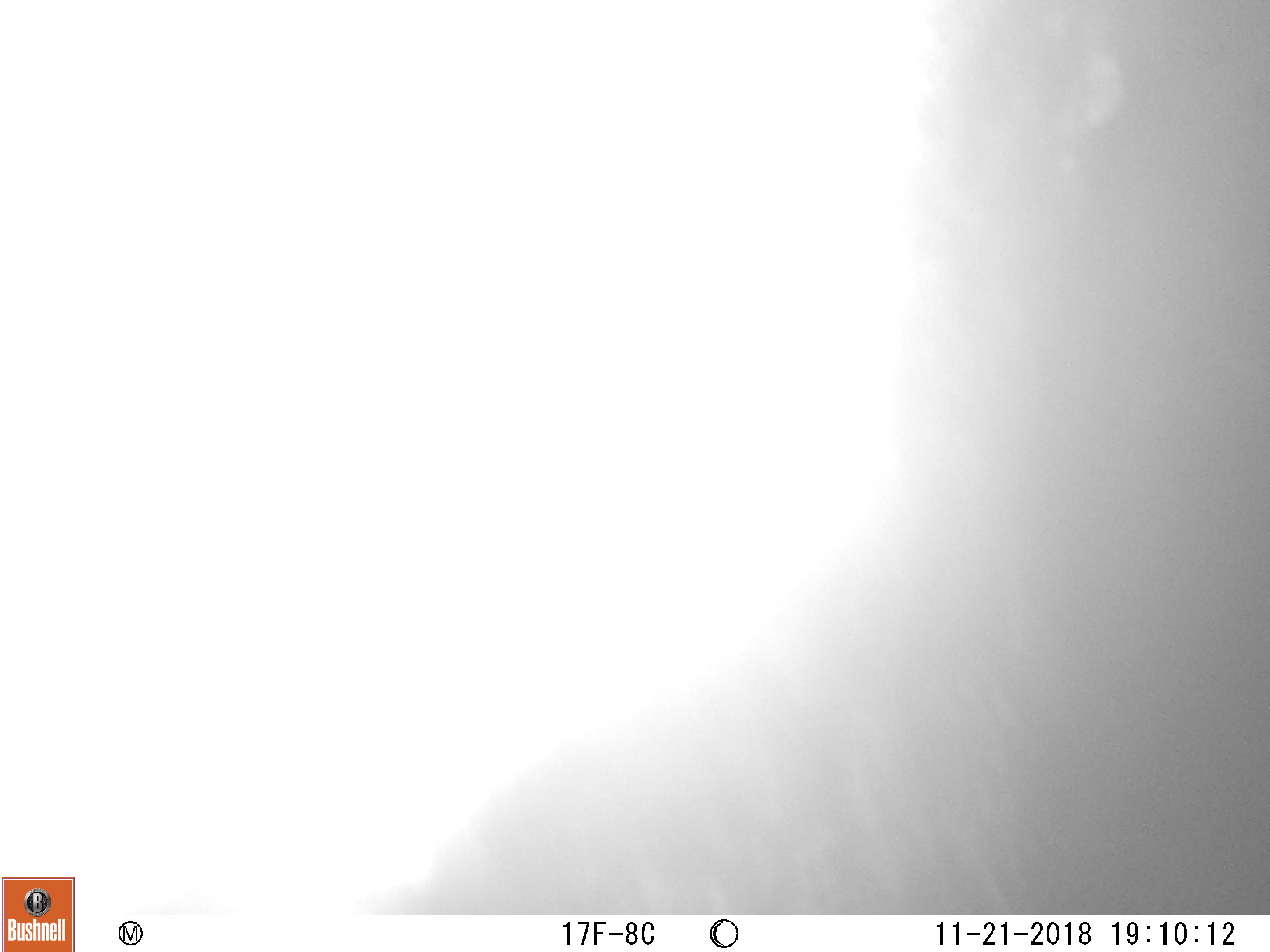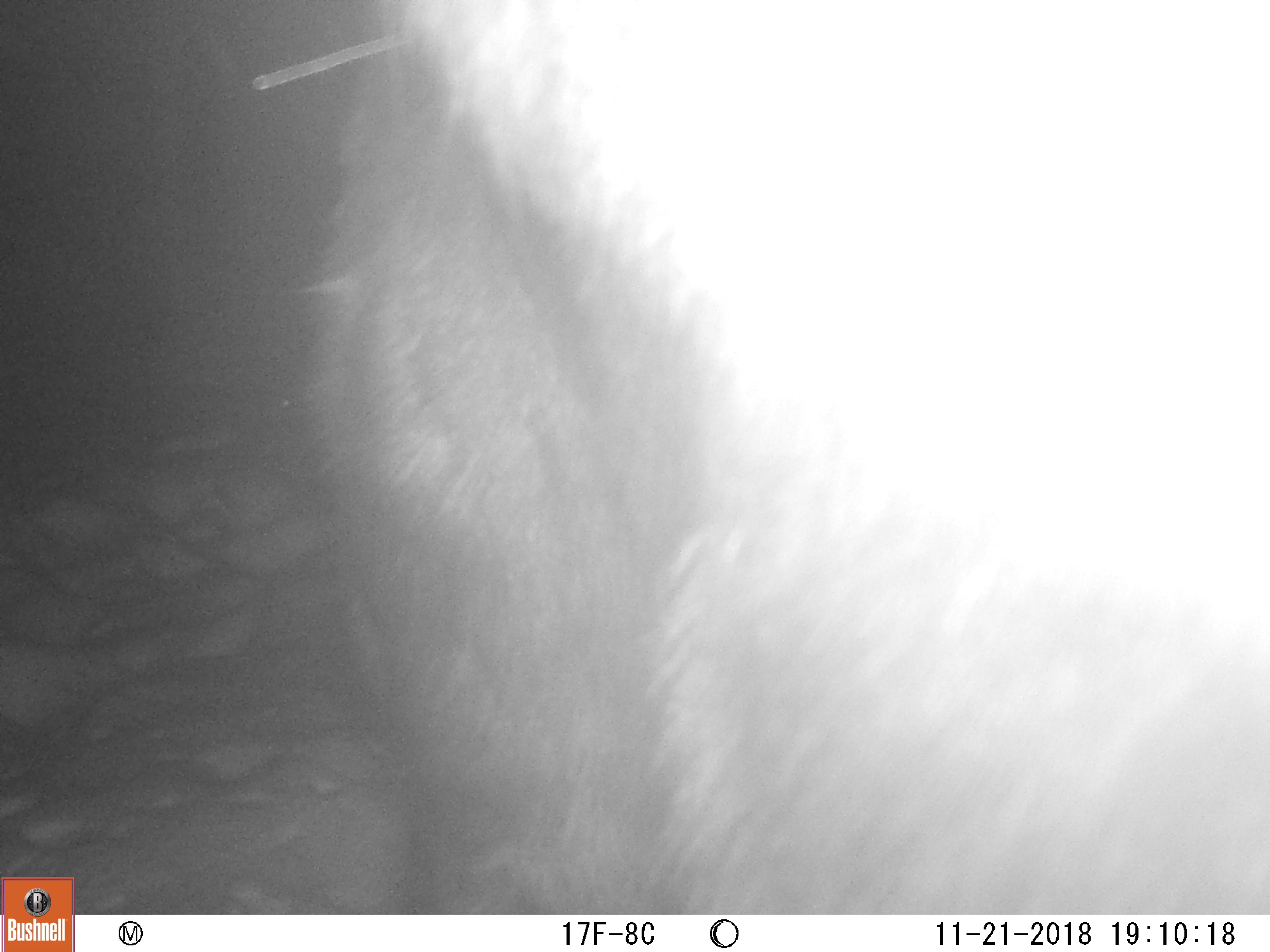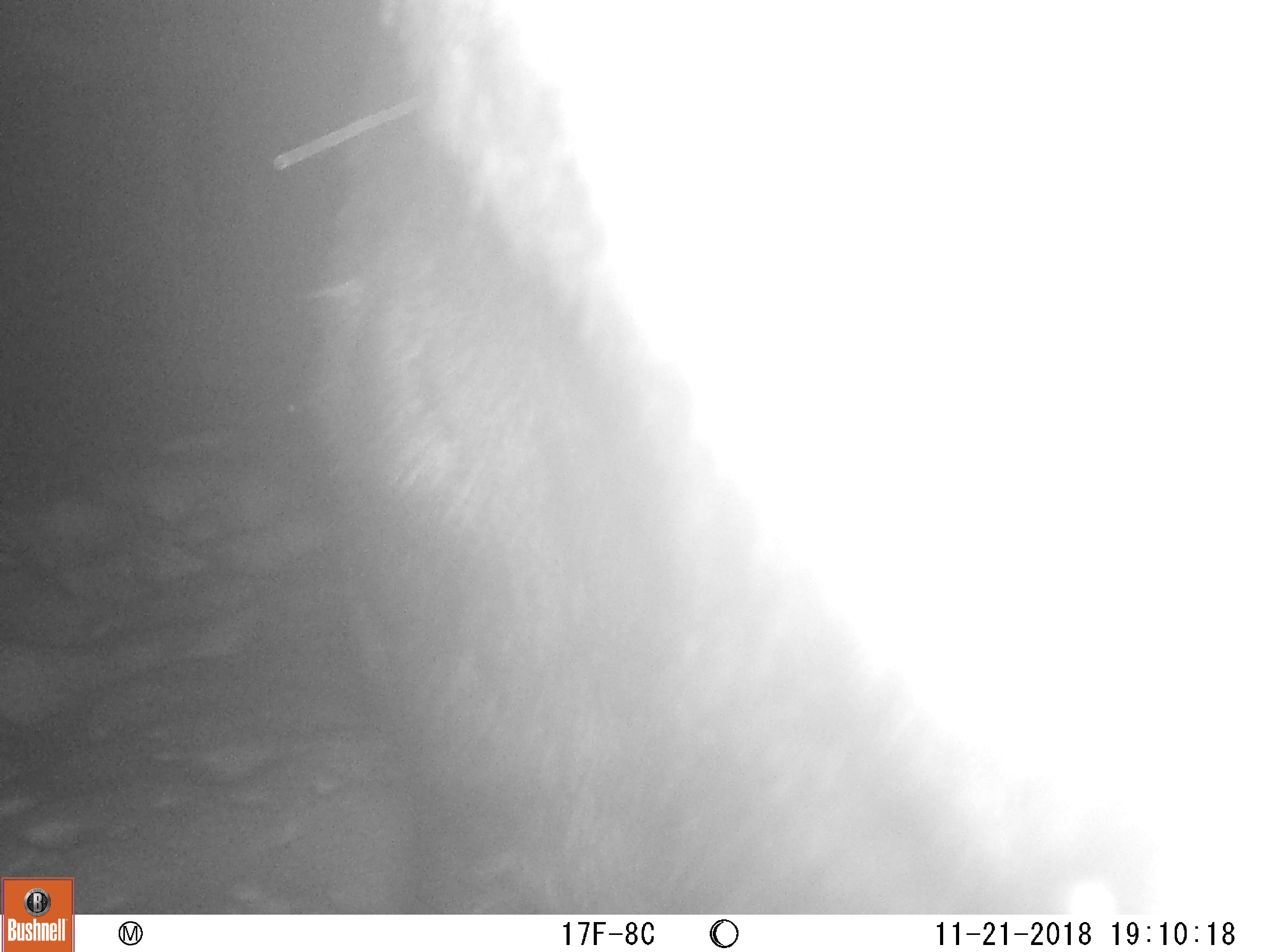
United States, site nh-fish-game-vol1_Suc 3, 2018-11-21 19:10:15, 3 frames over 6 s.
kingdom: Animalia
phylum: Chordata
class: Mammalia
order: Artiodactyla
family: Cervidae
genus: Alces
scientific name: Alces alces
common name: moose